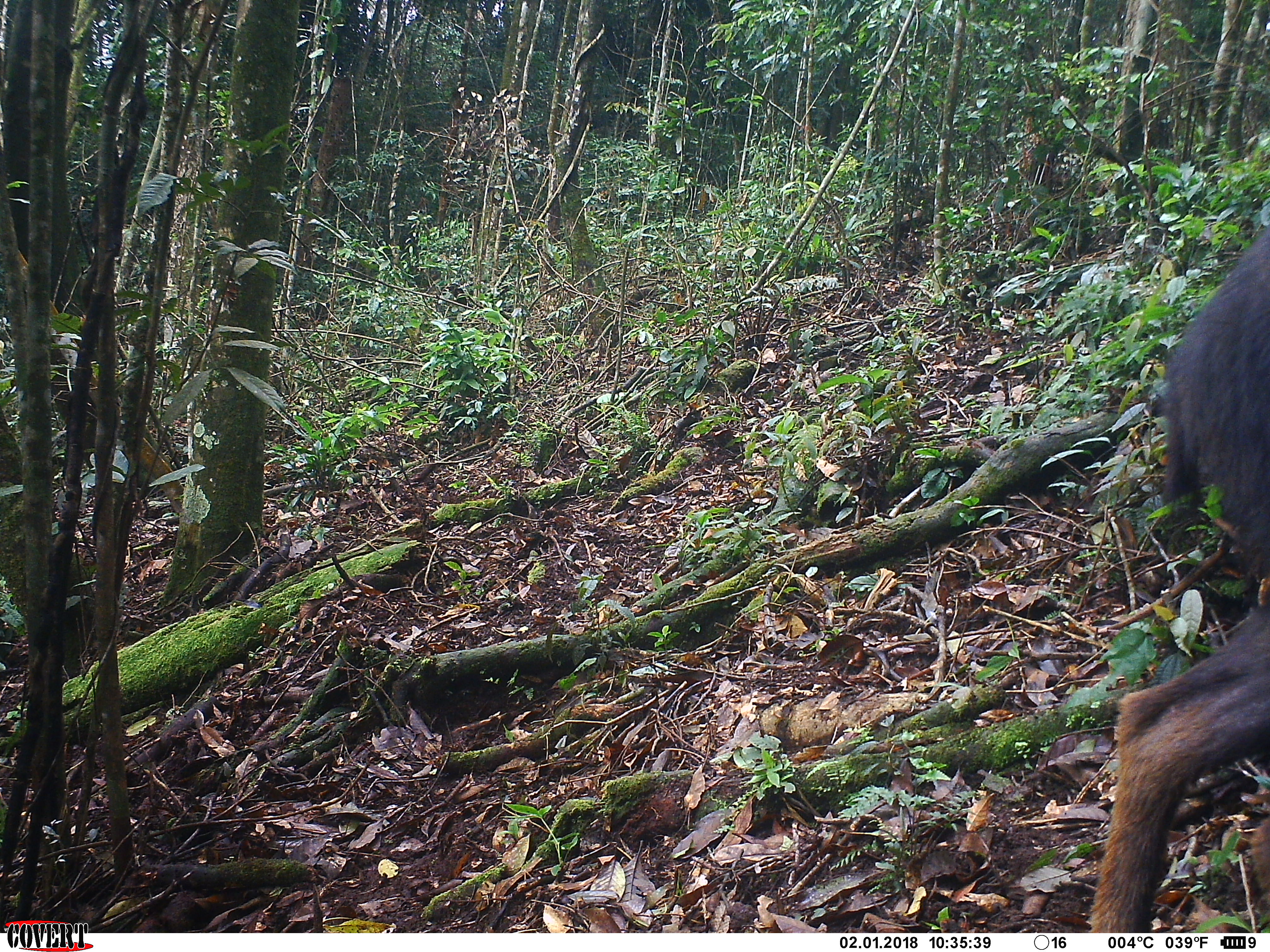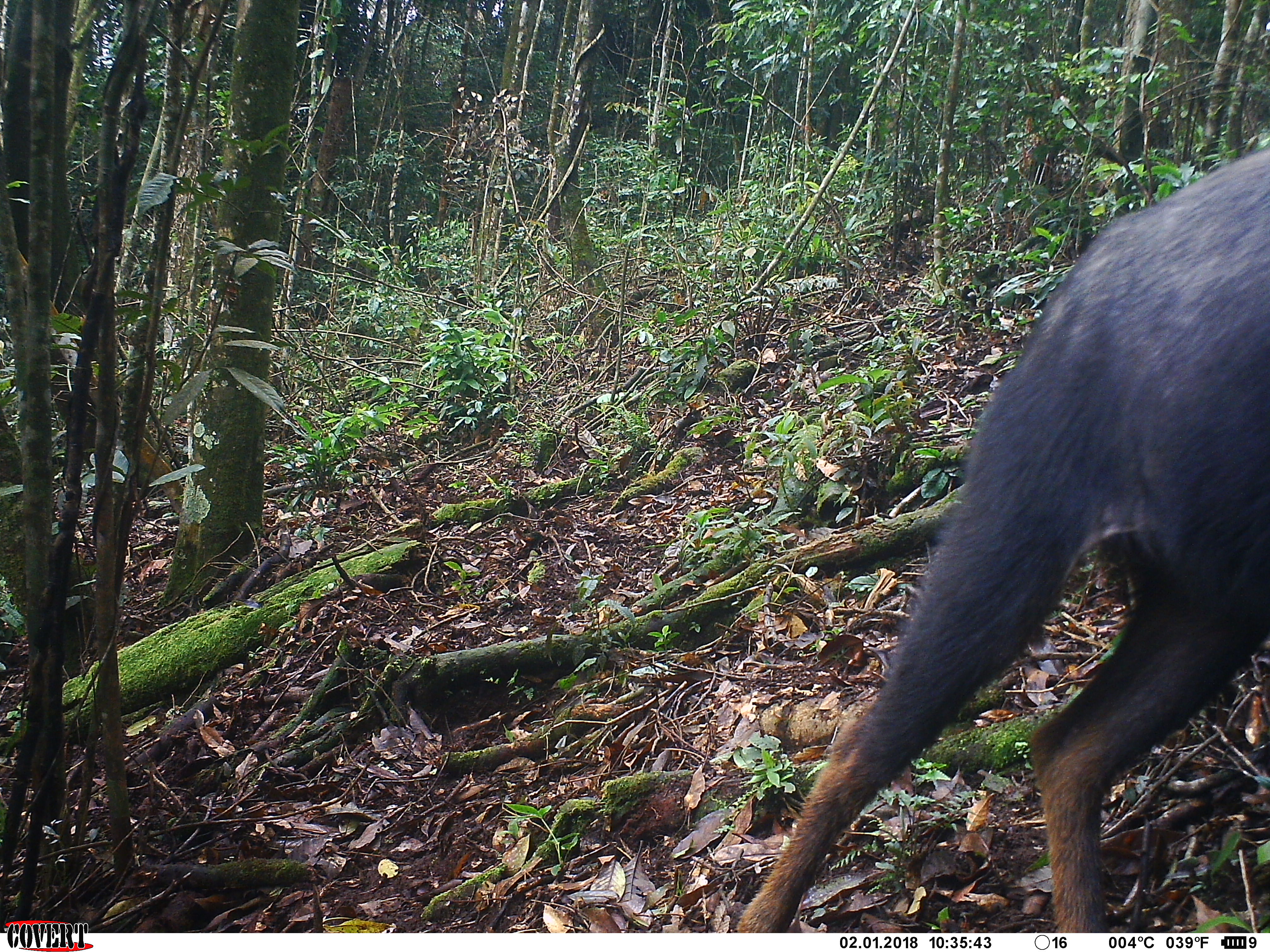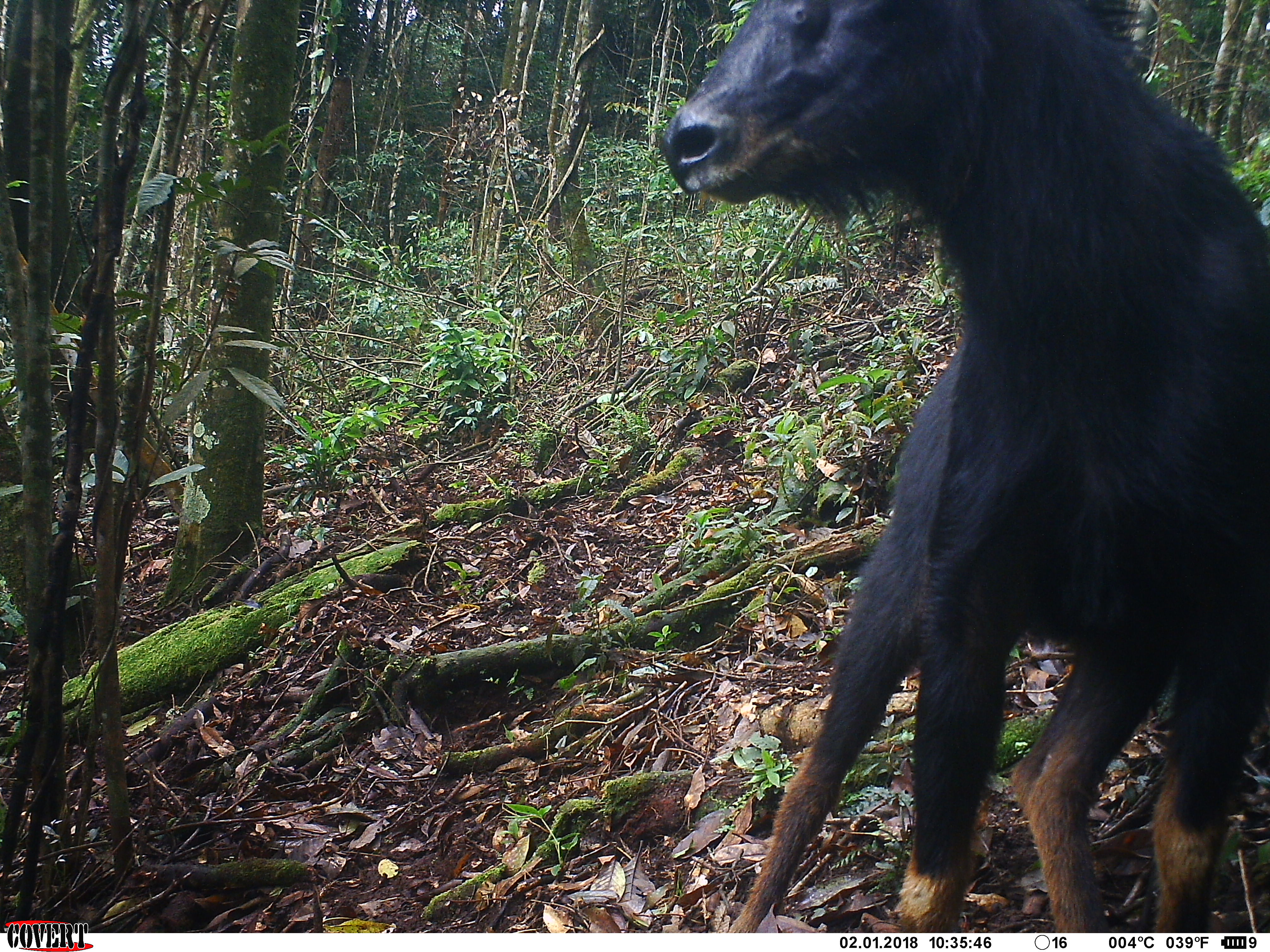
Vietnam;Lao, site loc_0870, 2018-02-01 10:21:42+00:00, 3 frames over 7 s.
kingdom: Animalia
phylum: Chordata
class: Mammalia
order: Artiodactyla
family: Bovidae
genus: Capricornis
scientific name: Capricornis sumatraensis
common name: chinese serow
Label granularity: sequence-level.